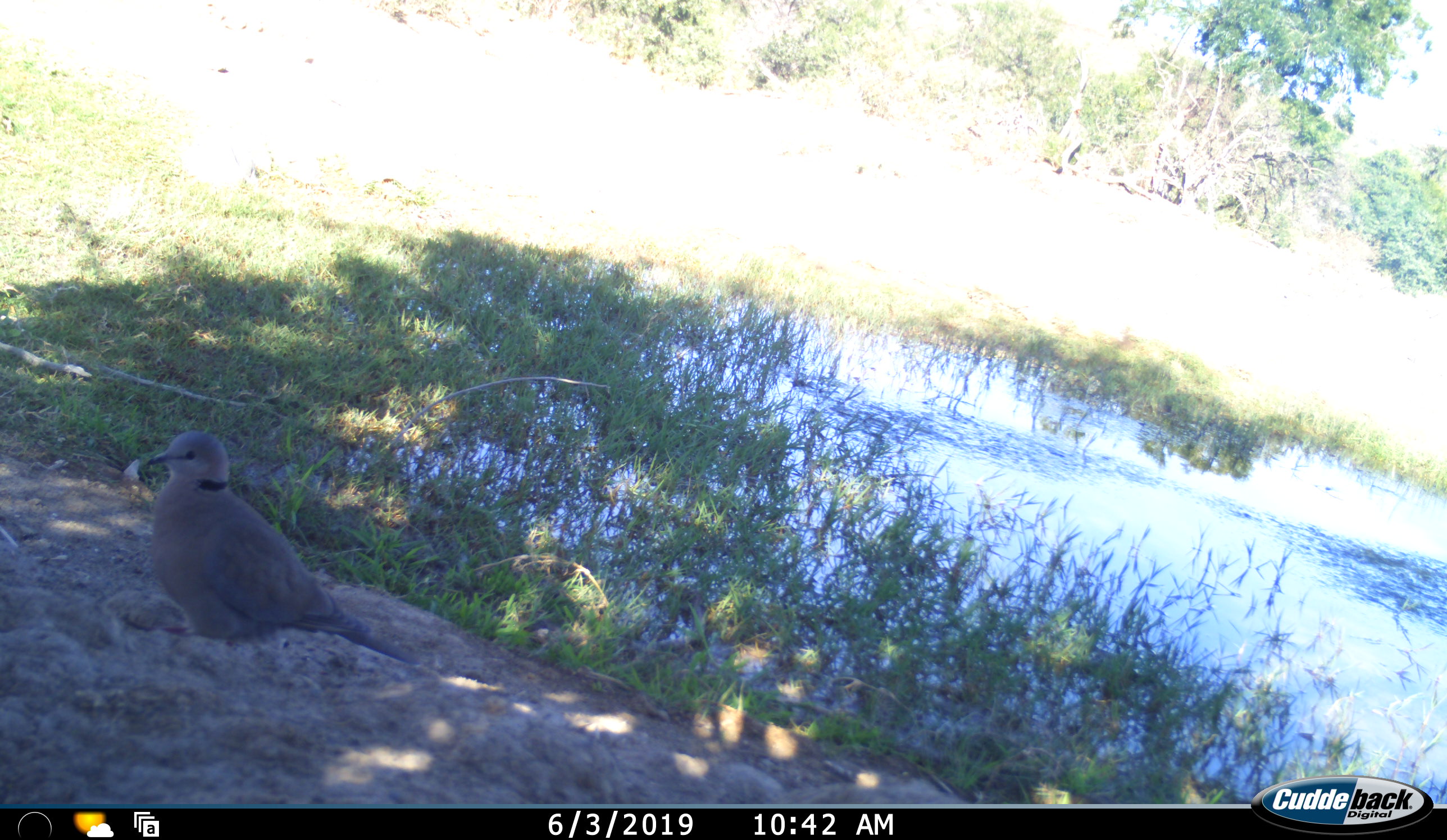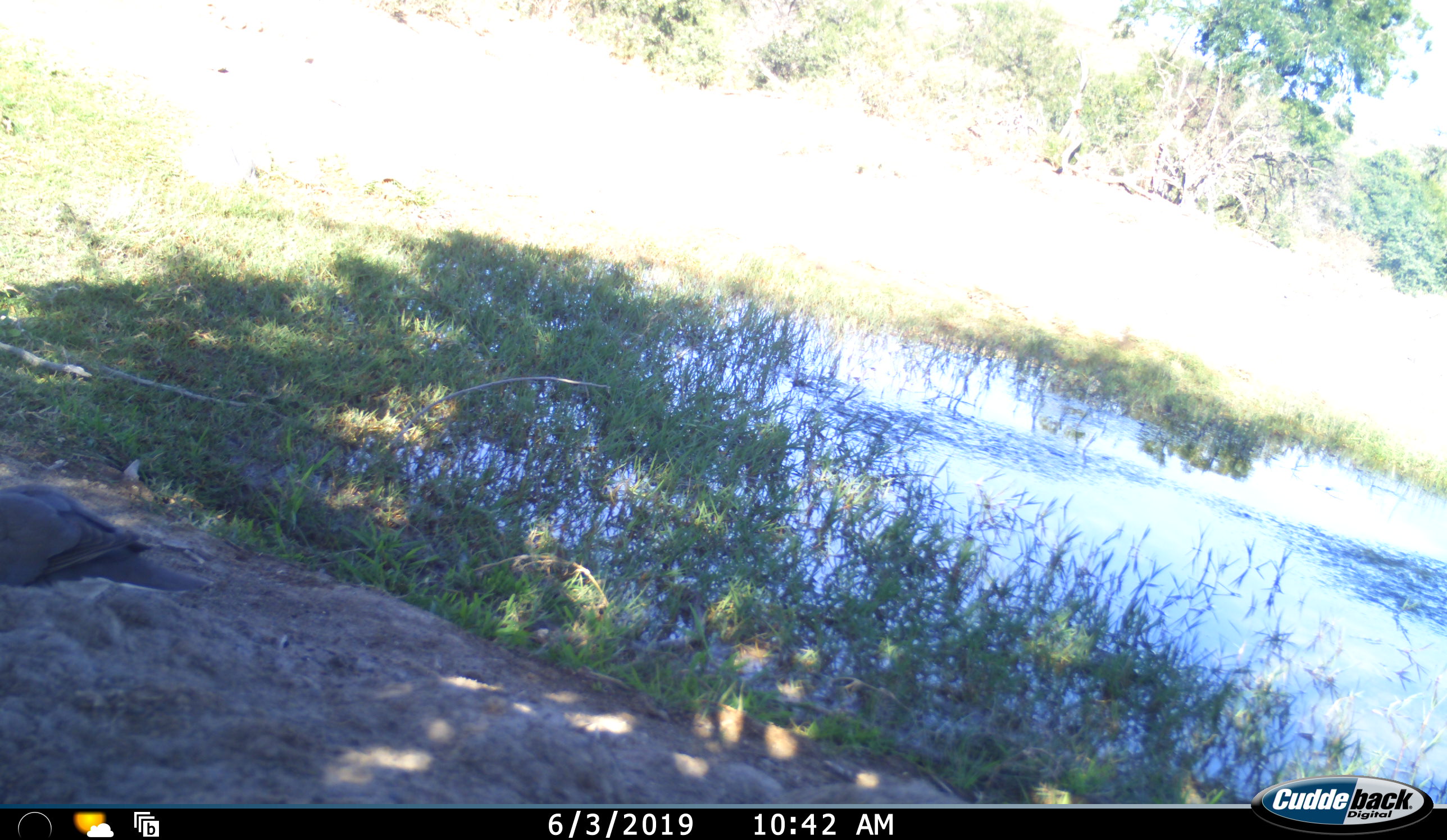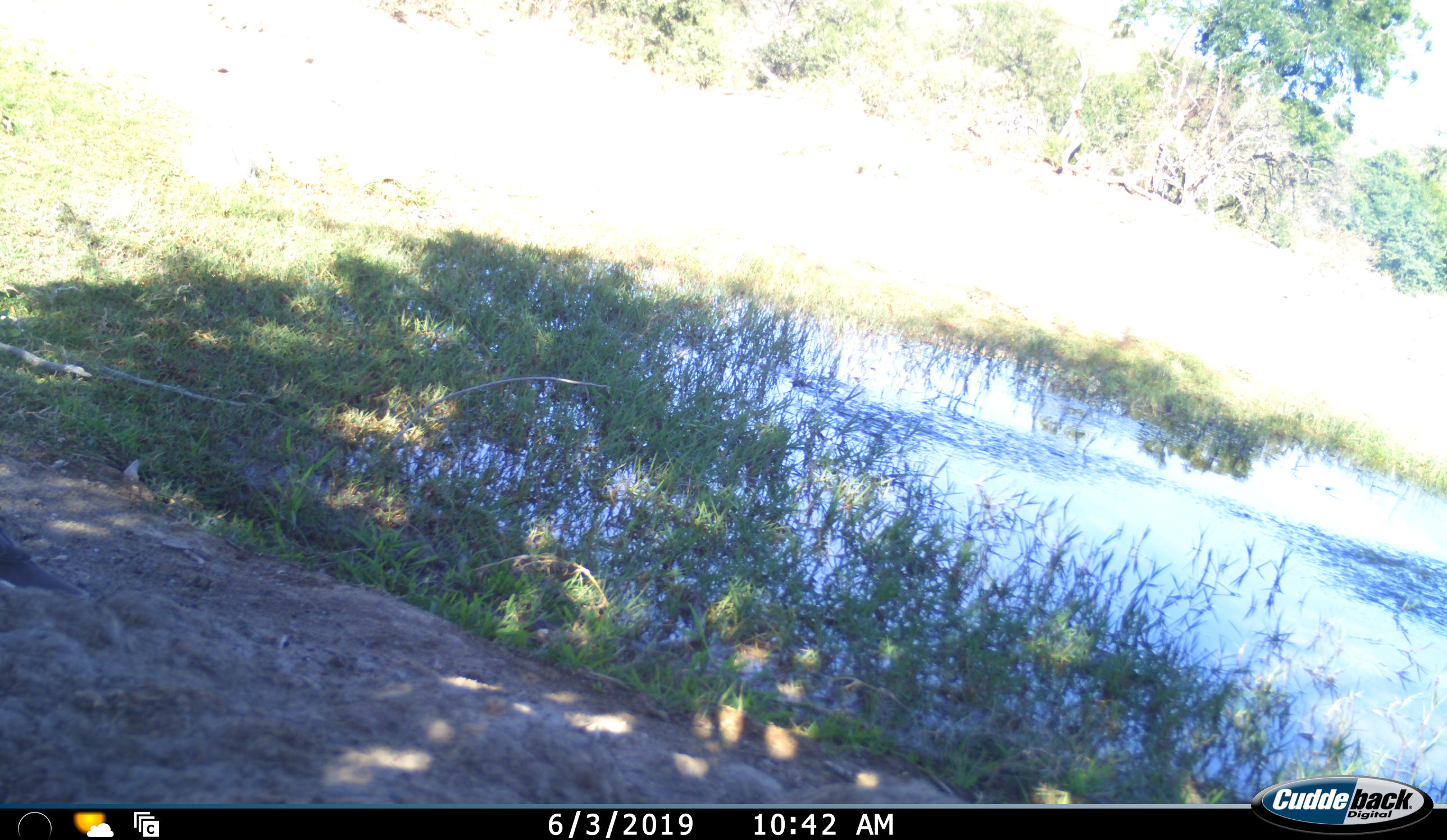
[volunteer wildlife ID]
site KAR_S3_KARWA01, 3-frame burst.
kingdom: Animalia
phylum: Chordata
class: Aves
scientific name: Aves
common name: bird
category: birdother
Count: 1.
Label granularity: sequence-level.